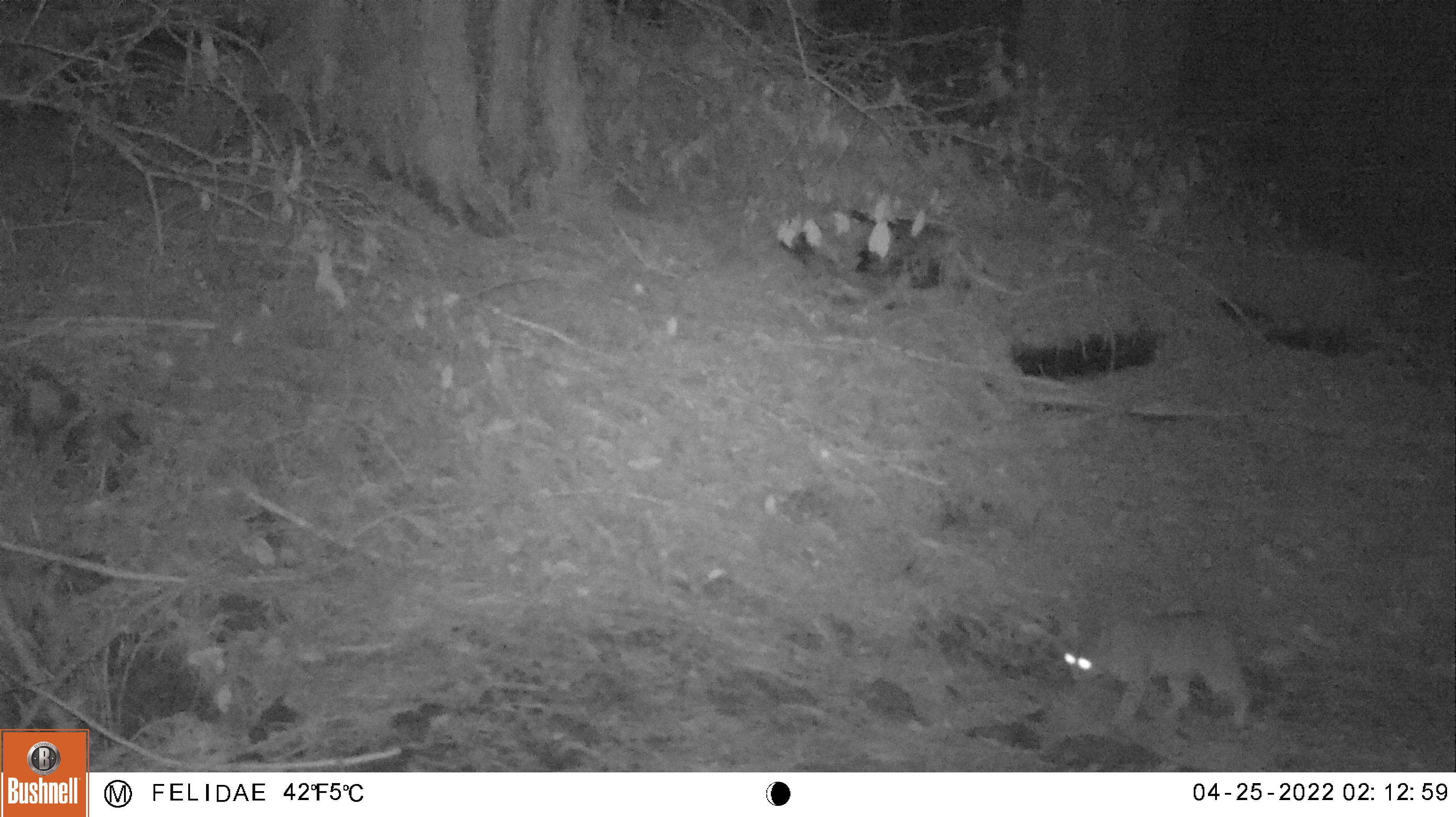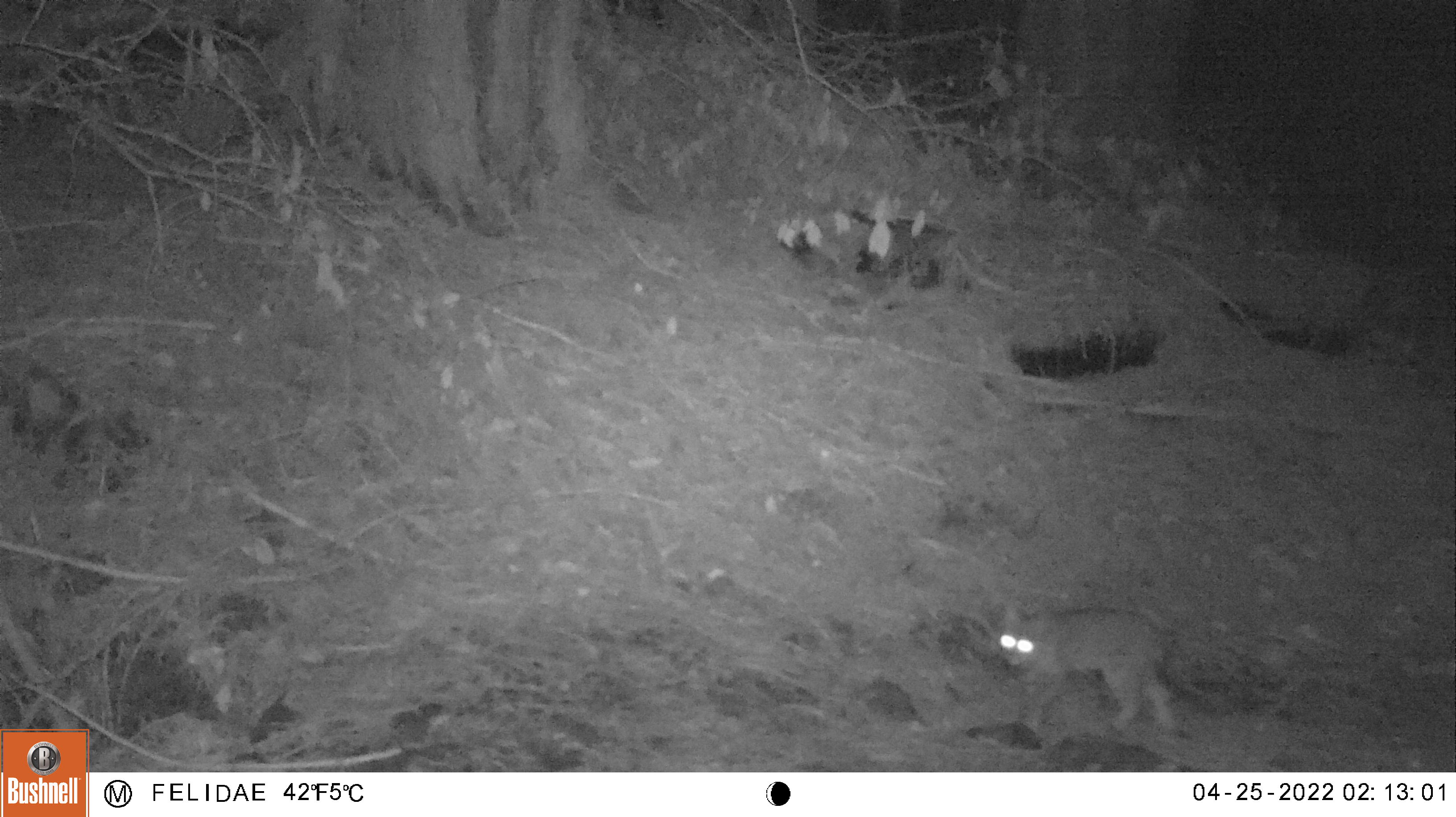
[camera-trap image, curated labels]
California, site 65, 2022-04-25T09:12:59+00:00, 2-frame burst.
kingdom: Animalia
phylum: Chordata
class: Mammalia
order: Carnivora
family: Felidae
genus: Lynx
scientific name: Lynx rufus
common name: bobcat